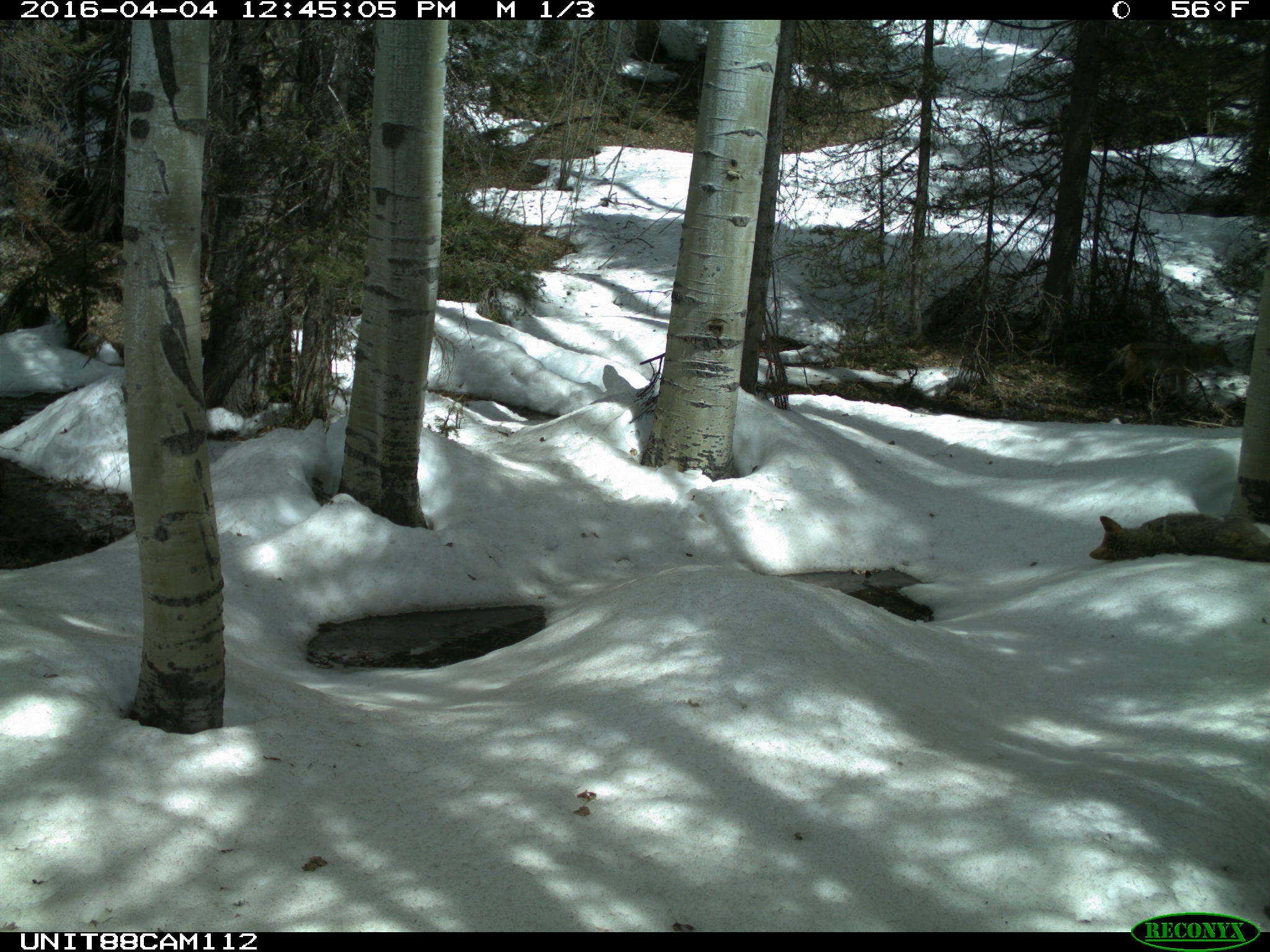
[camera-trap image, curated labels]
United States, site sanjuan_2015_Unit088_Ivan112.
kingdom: Animalia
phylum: Chordata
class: Mammalia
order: Carnivora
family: Canidae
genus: Canis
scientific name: Canis latrans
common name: coyote